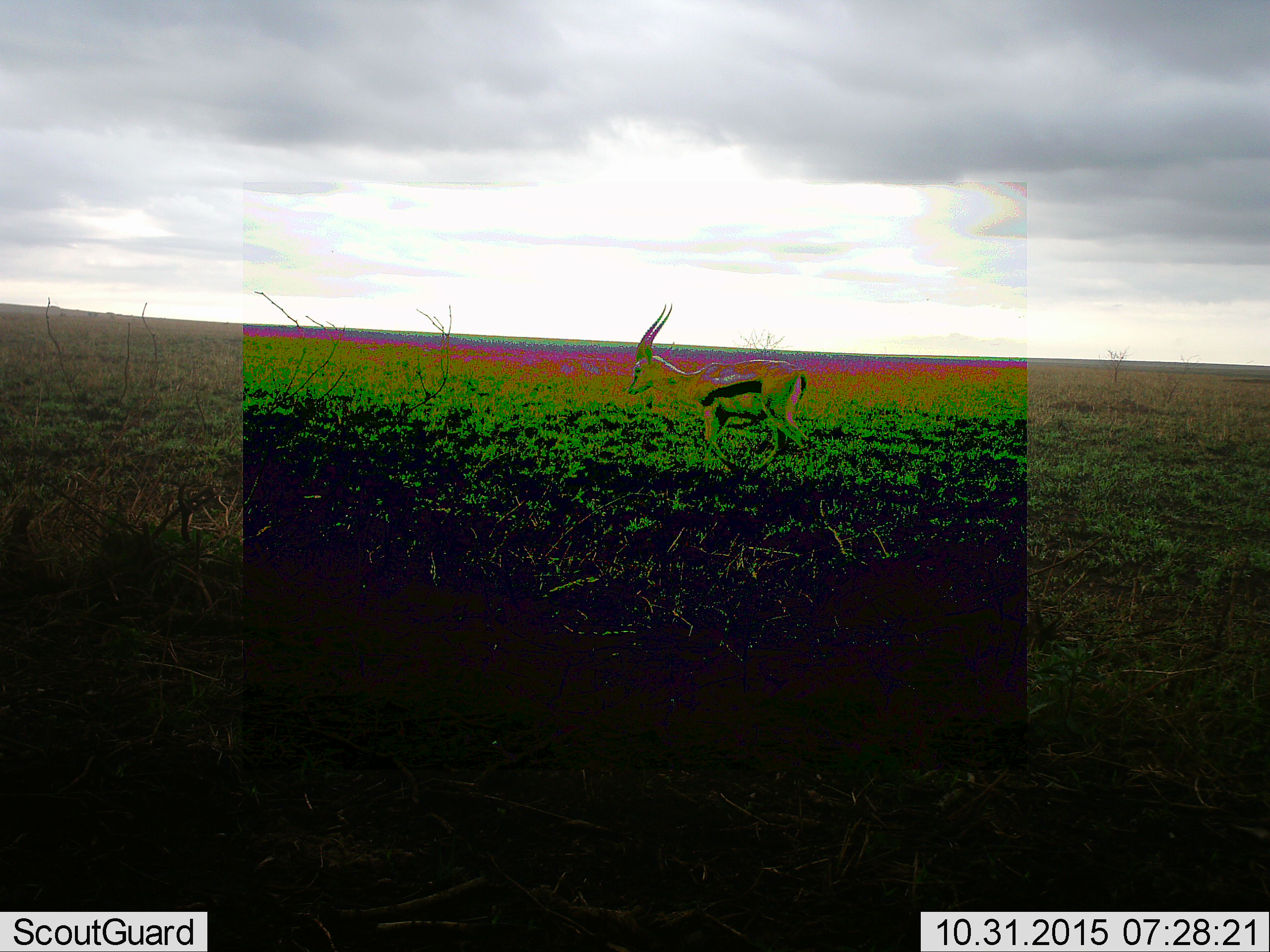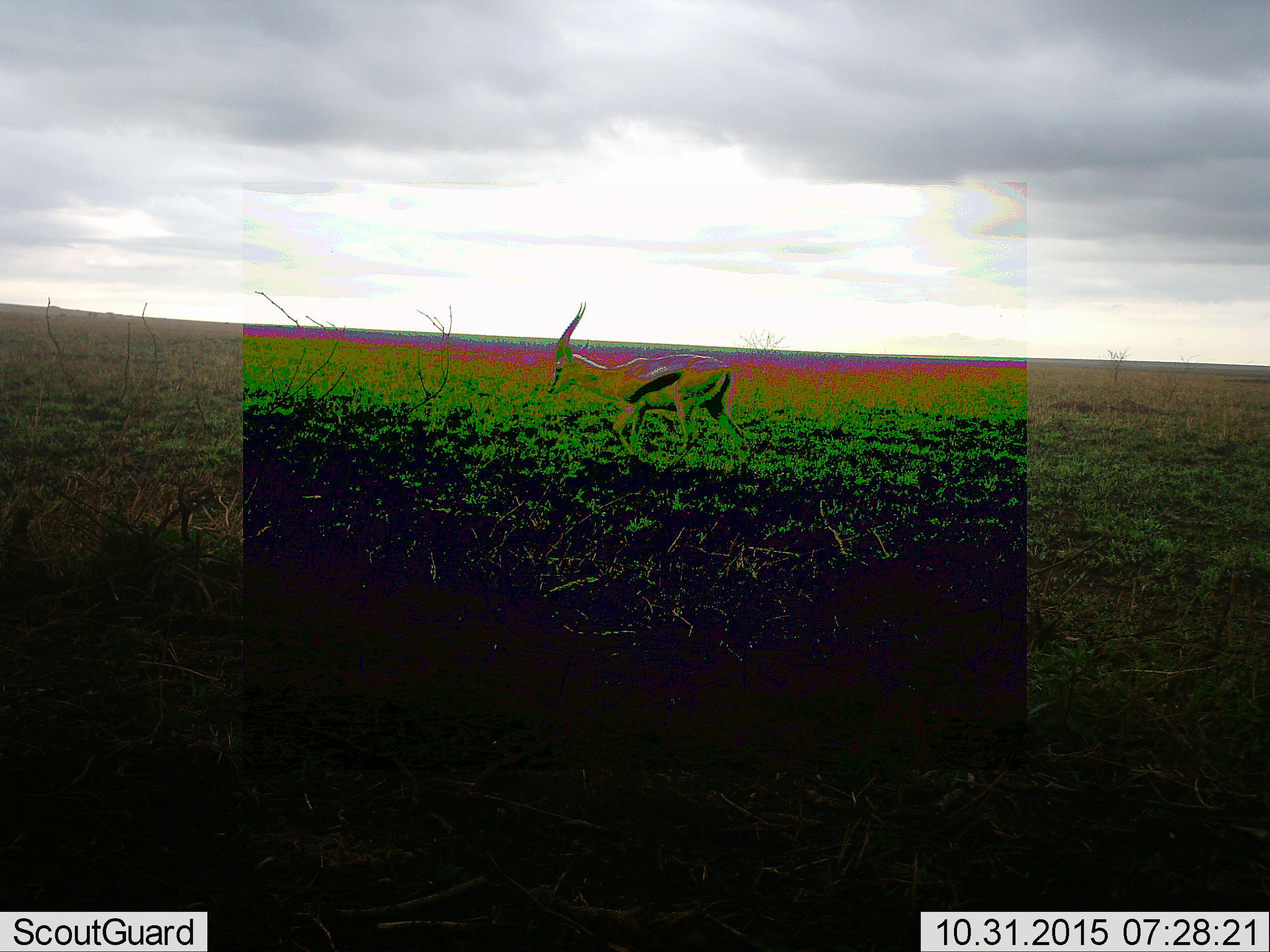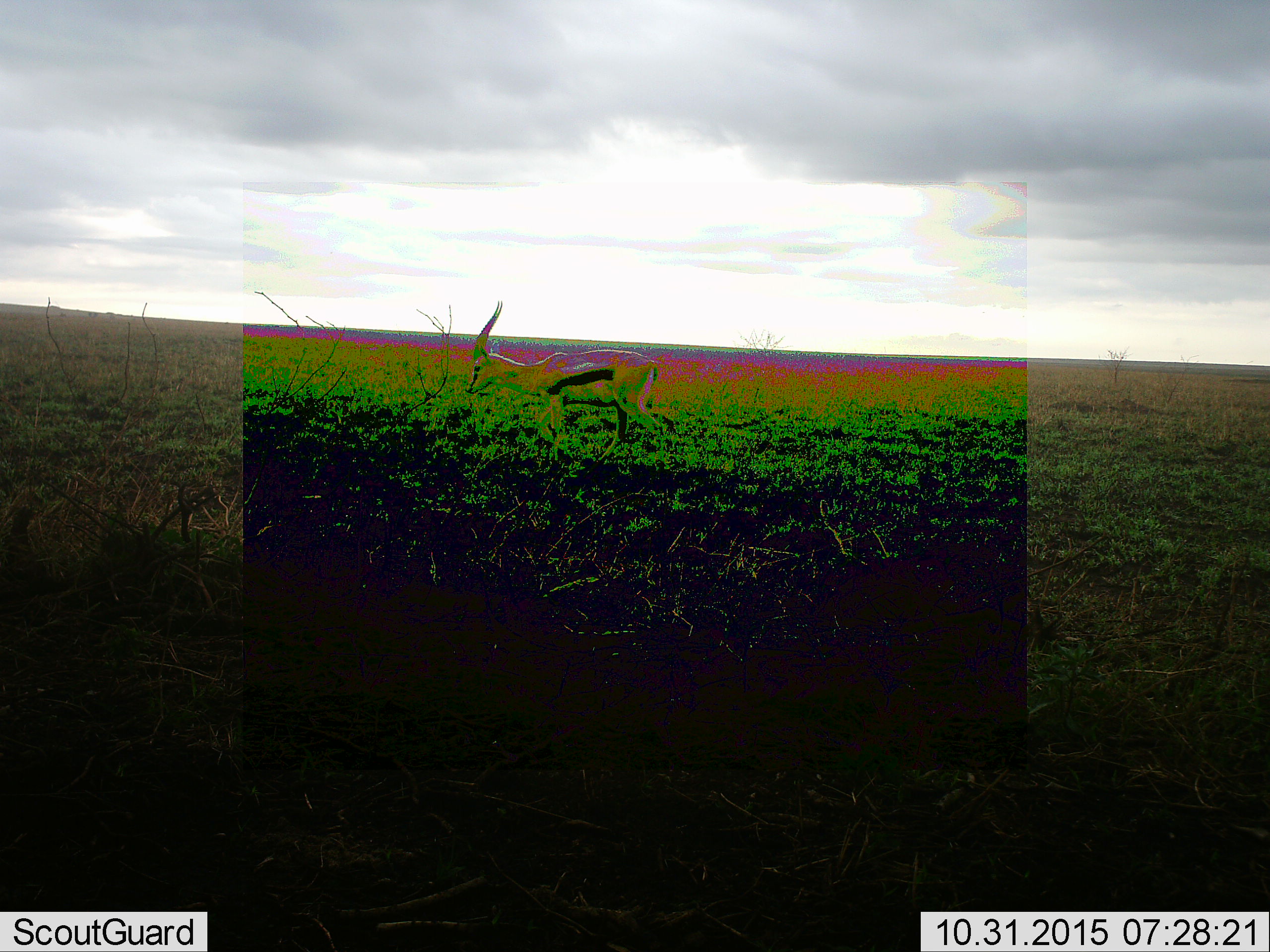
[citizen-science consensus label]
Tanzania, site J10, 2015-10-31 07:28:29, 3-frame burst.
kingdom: Animalia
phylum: Chordata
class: Mammalia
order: Artiodactyla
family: Bovidae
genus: Eudorcas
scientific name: Eudorcas thomsonii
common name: thomson's gazelle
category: gazellethomsons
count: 1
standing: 17%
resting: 0%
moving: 100%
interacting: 0%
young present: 0%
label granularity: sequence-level